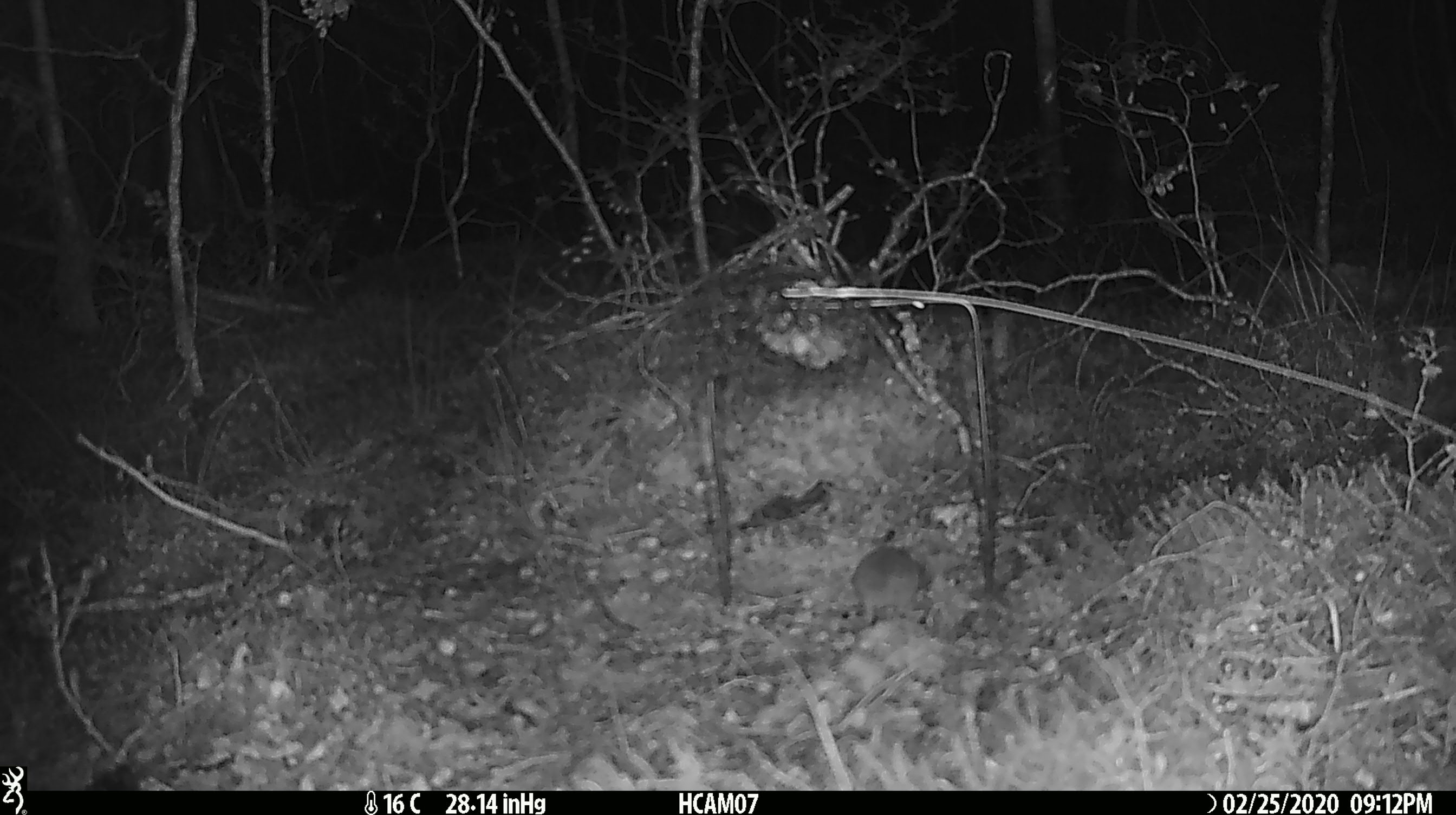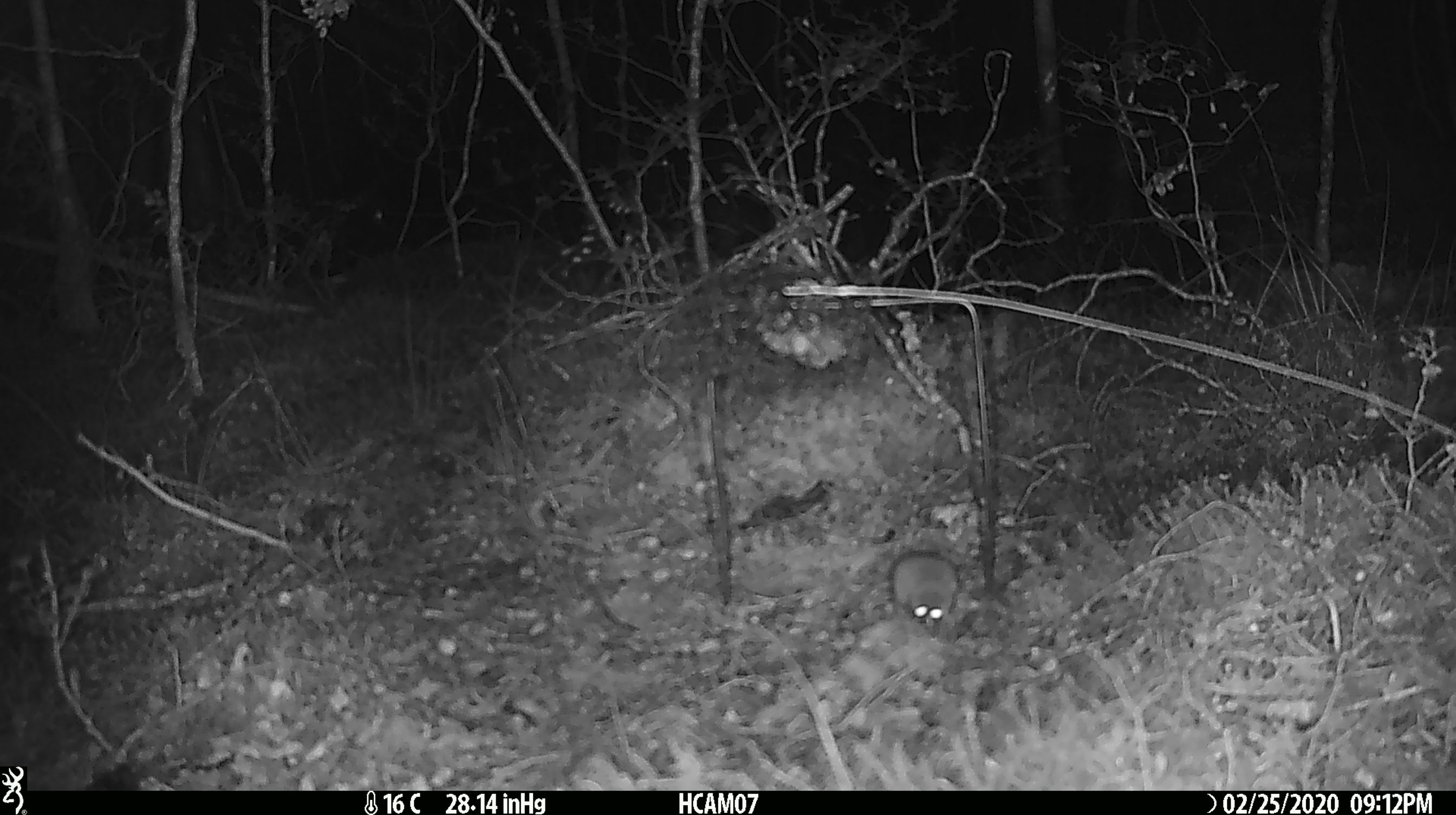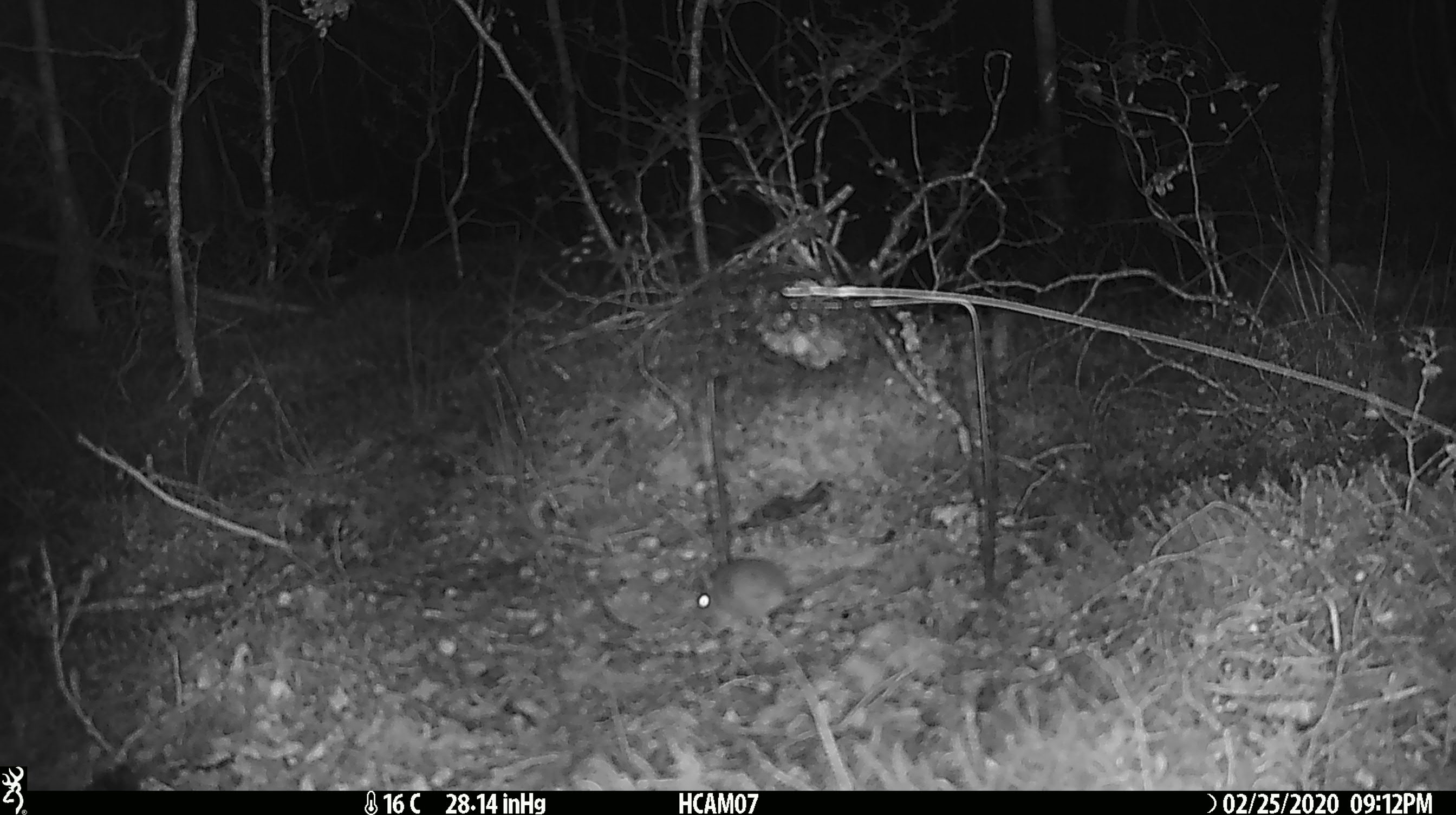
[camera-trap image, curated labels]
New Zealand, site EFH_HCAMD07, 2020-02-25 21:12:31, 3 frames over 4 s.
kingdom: Animalia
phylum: Chordata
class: Mammalia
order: Rodentia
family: Muridae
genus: Mus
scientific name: Mus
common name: mouse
Mouse (Mus).